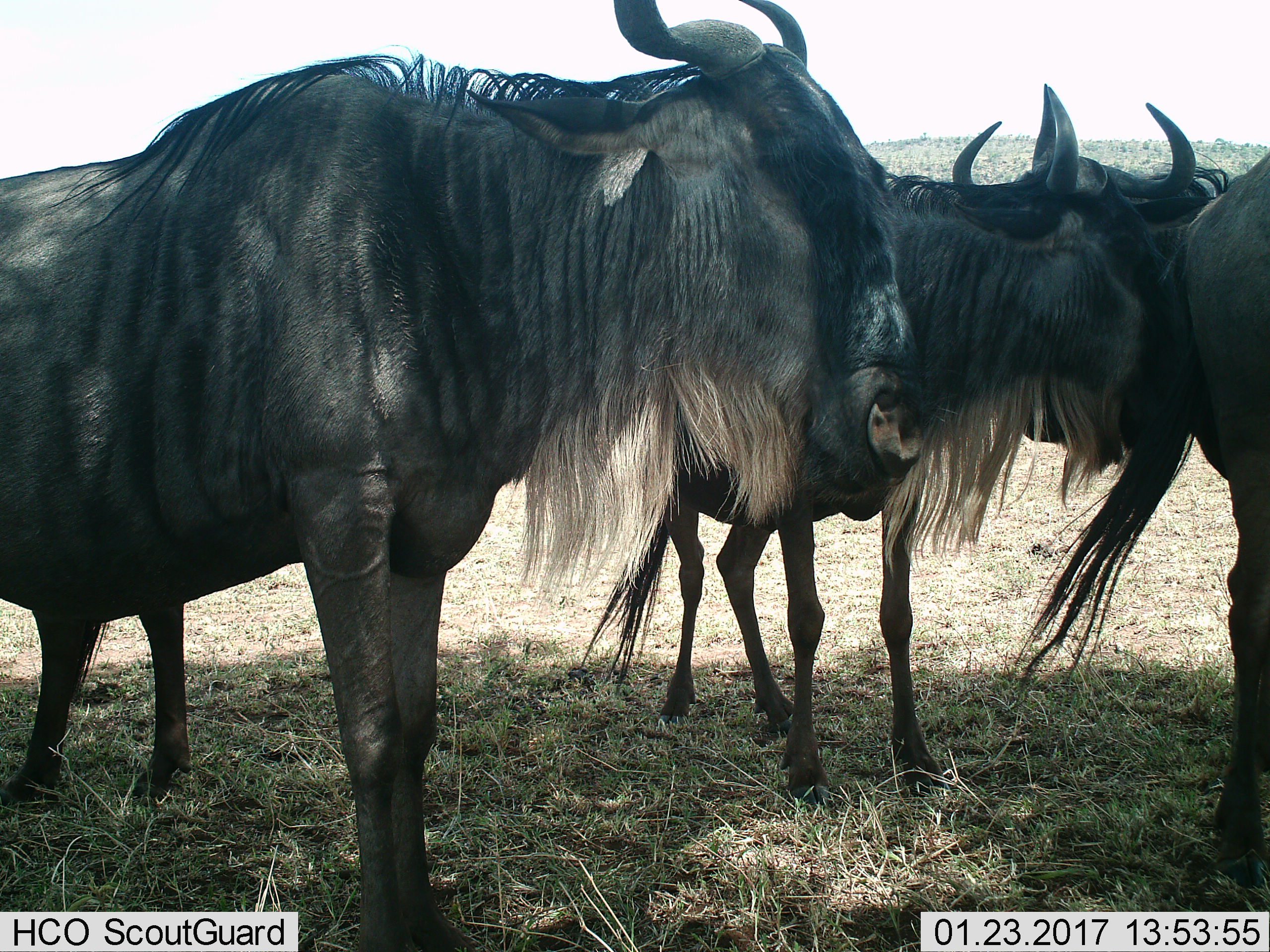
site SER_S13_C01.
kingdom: Animalia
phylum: Chordata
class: Mammalia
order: Artiodactyla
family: Bovidae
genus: Connochaetes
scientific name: Connochaetes taurinus taurinus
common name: blue wildebeest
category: wildebeestblue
Wildebeestblue (blue wildebeest) (Connochaetes taurinus taurinus), count 4. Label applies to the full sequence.